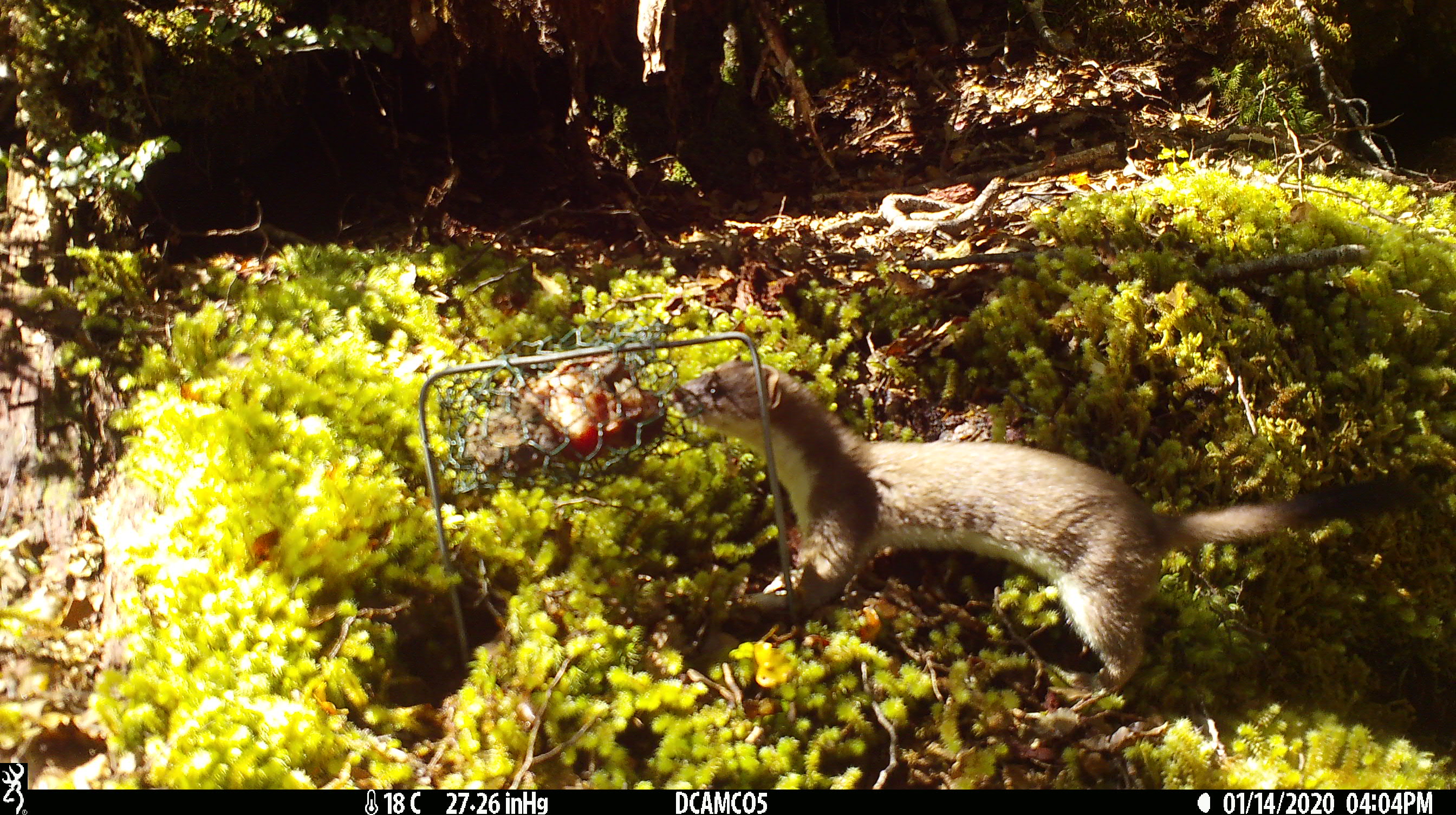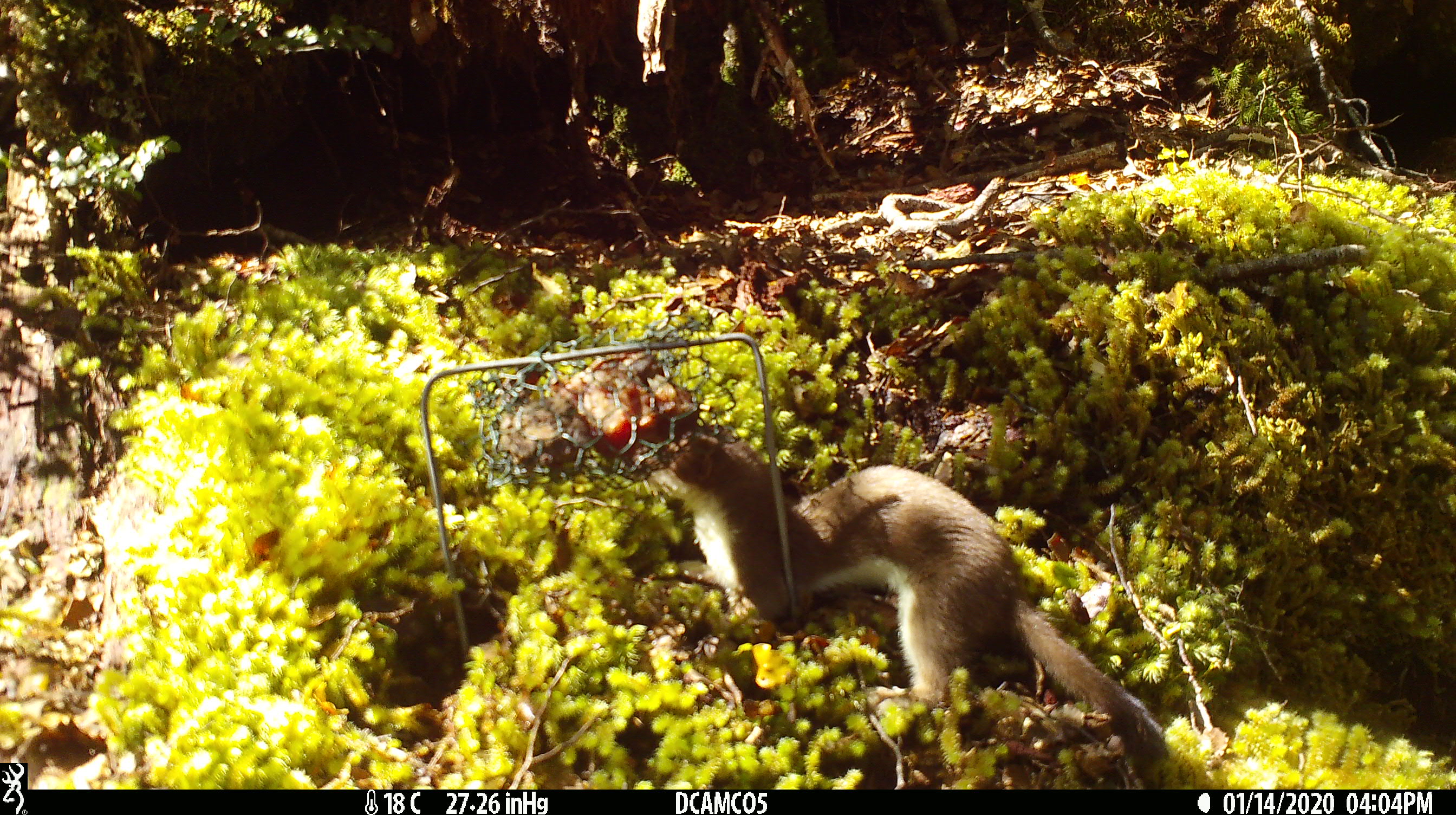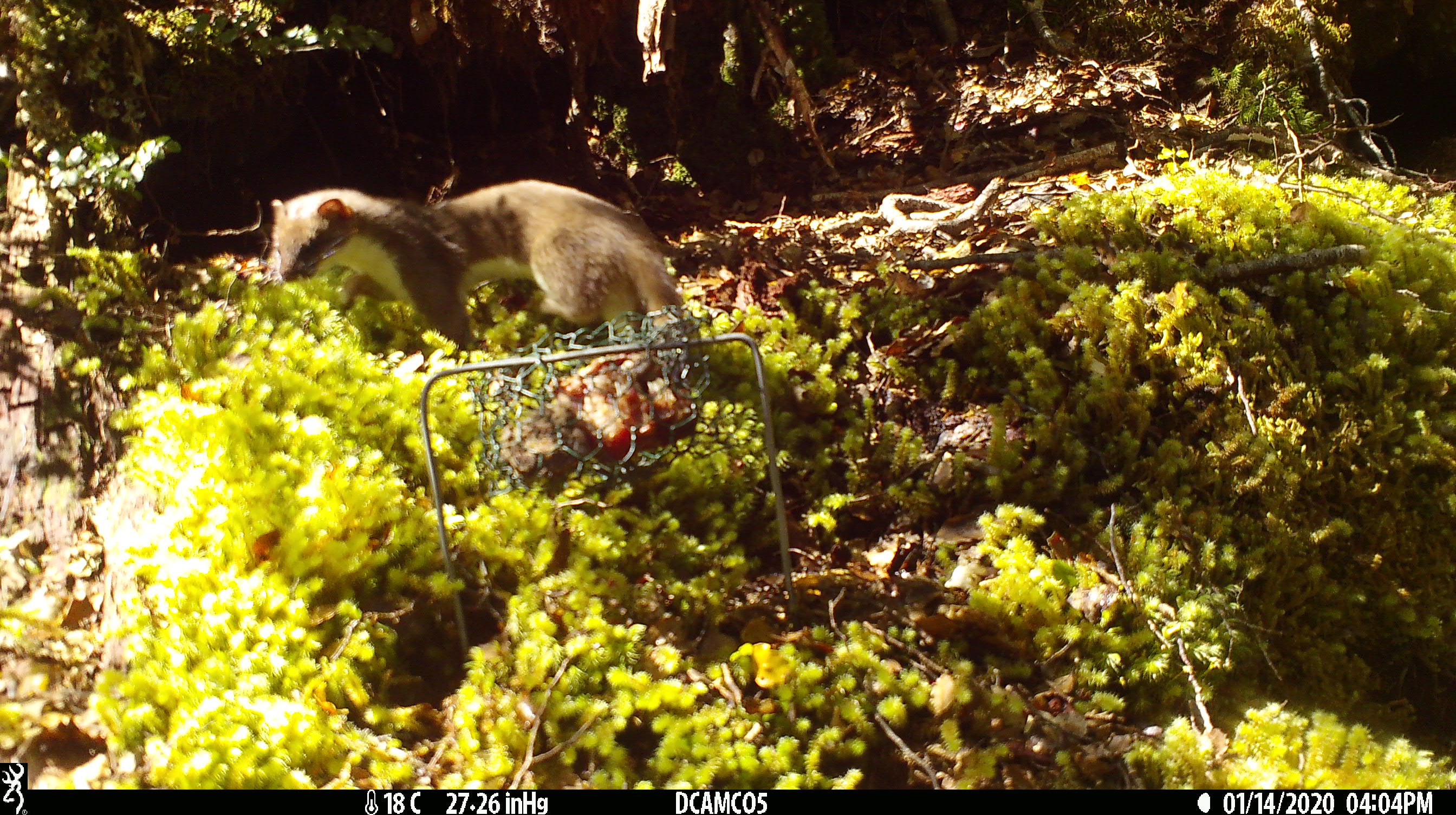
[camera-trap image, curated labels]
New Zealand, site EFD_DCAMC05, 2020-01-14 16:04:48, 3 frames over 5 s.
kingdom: Animalia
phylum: Chordata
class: Mammalia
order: Carnivora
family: Mustelidae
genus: Mustela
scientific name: Mustela erminea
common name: stoat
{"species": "stoat (Mustela erminea)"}